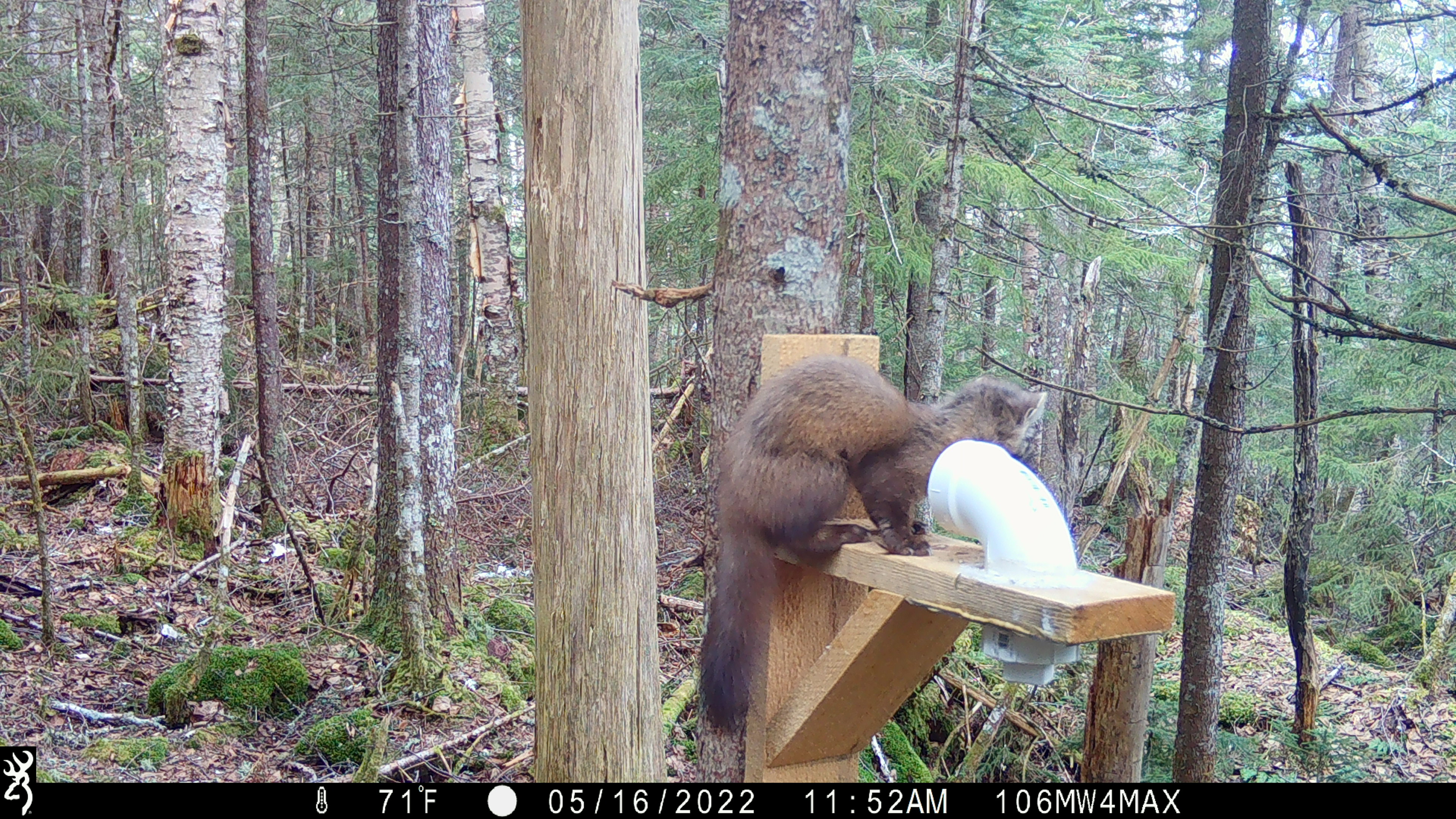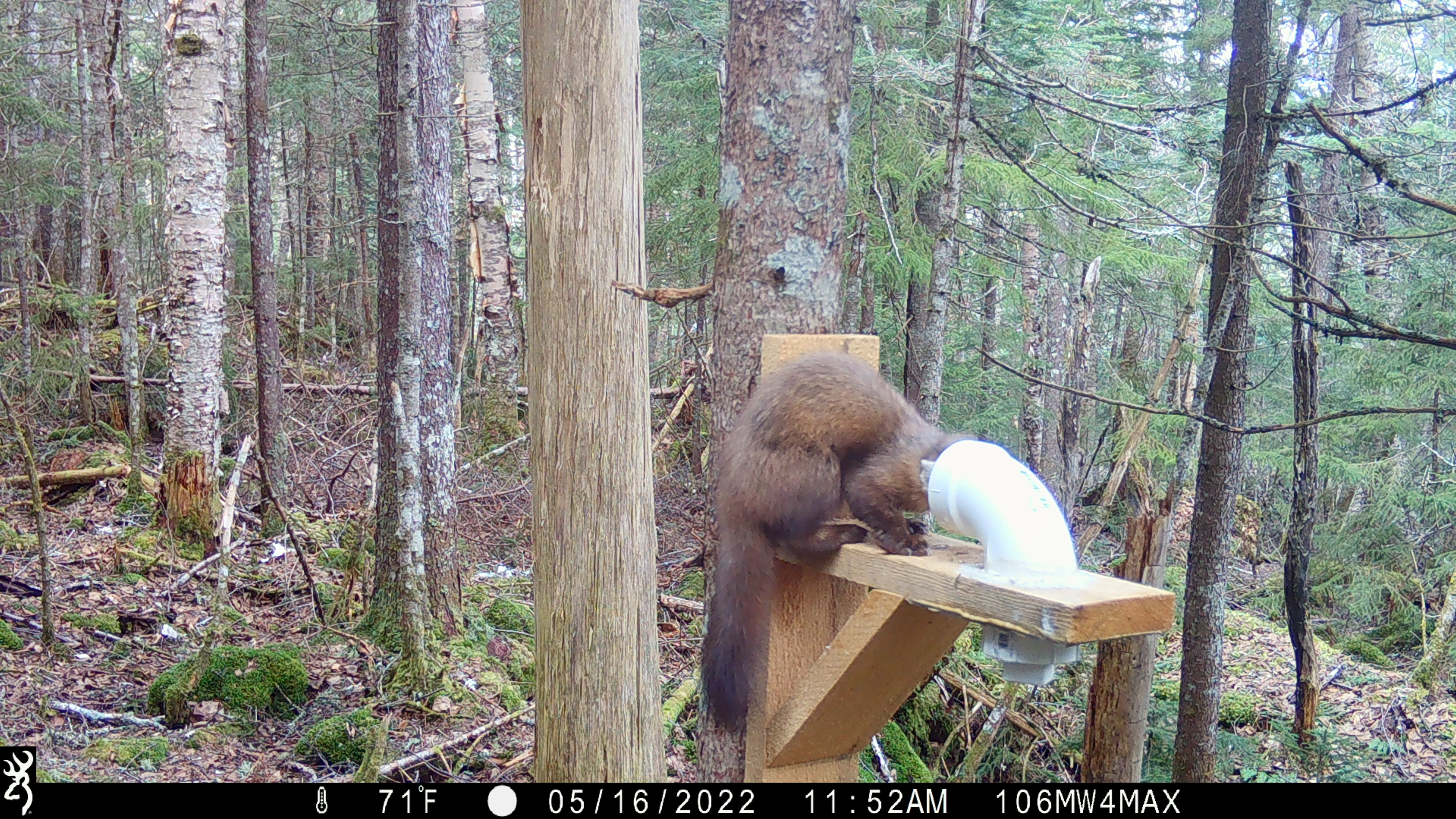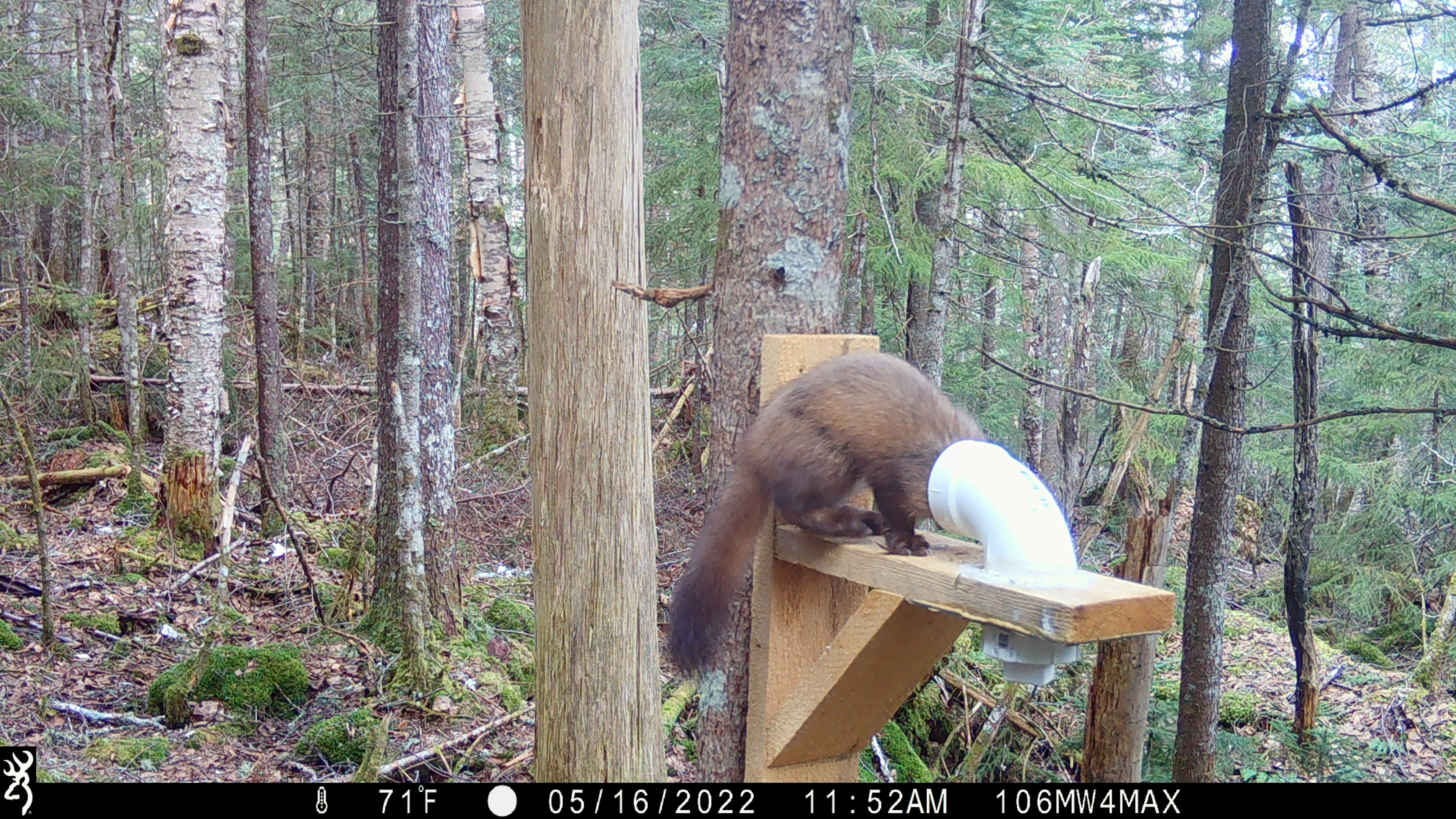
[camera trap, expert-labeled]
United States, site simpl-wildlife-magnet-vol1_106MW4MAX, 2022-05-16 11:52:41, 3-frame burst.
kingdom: Animalia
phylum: Chordata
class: Mammalia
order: Carnivora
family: Mustelidae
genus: Martes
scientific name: Martes americana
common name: american marten